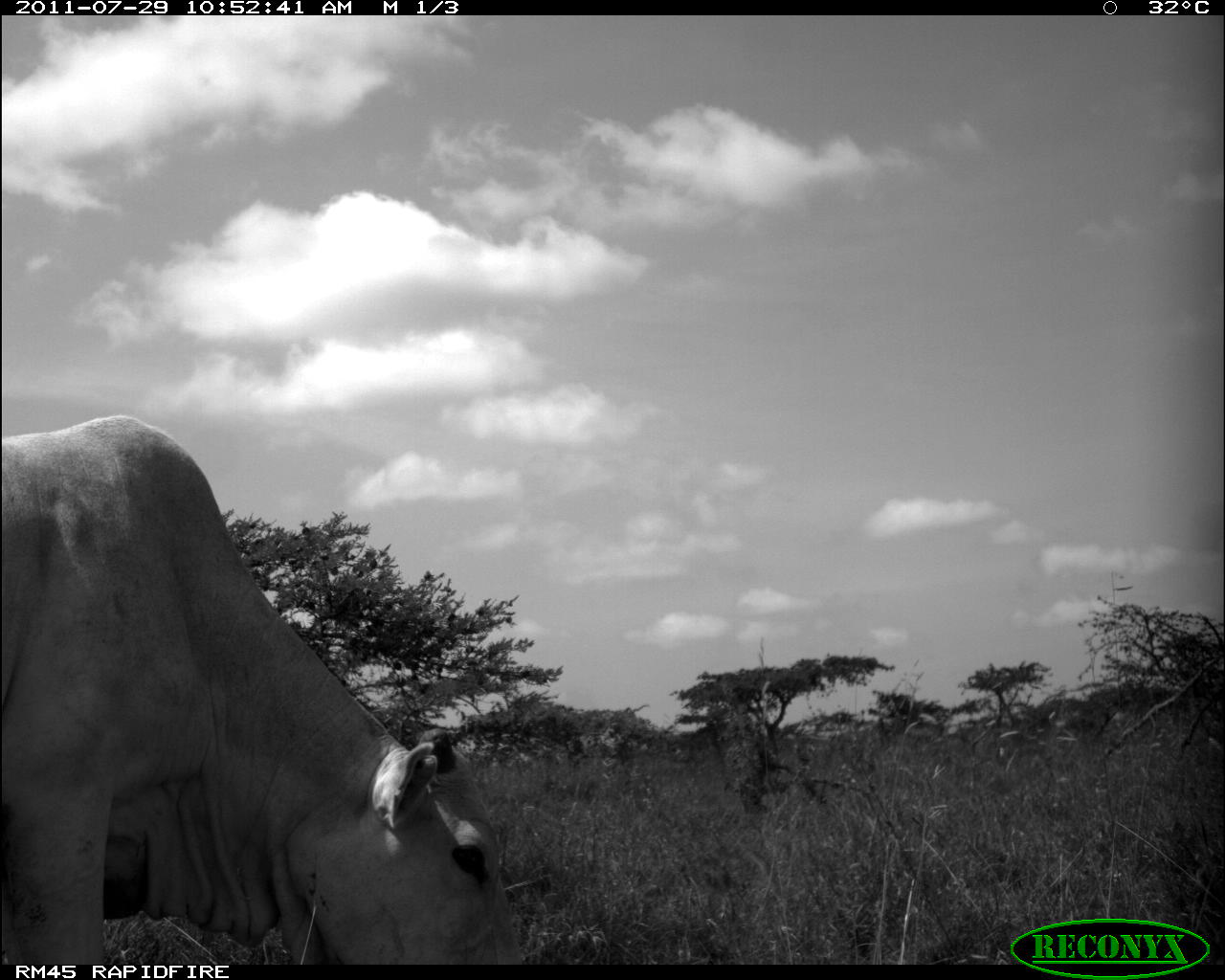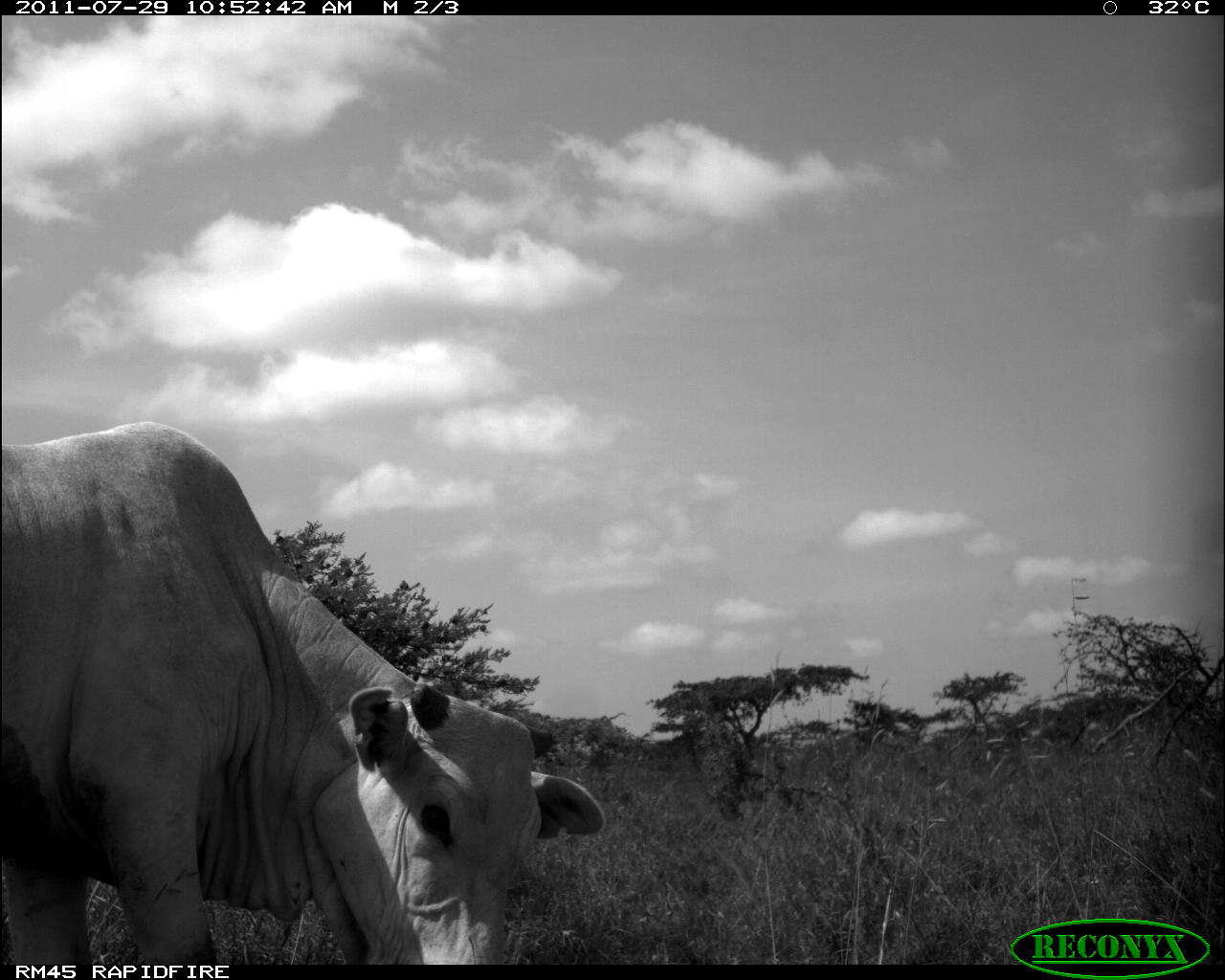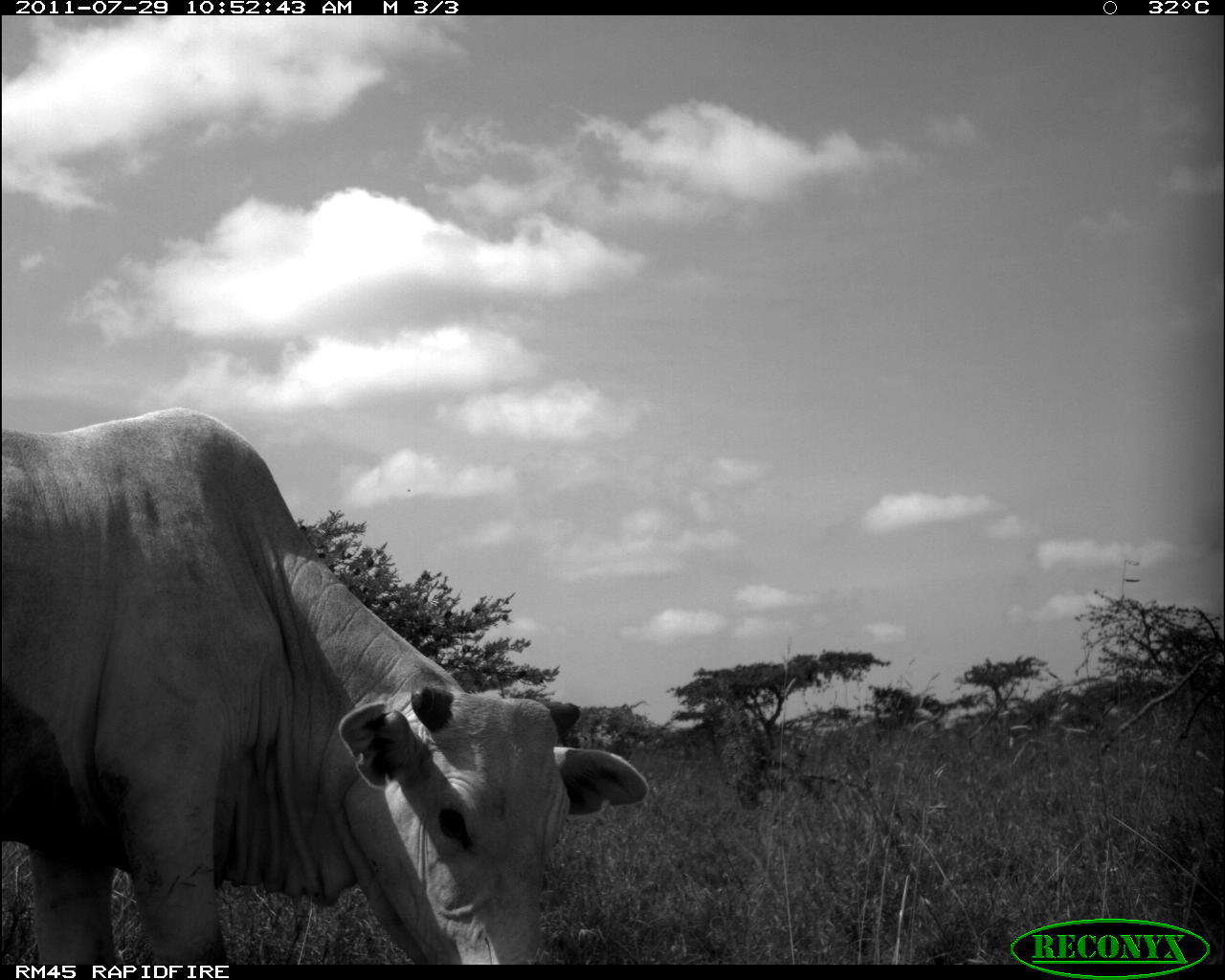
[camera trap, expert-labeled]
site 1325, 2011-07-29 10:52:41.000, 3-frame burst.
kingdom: Animalia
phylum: Chordata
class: Mammalia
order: Artiodactyla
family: Bovidae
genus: Bos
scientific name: Bos taurus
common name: domestic cattle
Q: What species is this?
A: Bos taurus (domestic cattle).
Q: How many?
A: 1.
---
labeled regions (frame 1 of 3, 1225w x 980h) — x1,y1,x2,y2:
bos taurus: 0,414,531,965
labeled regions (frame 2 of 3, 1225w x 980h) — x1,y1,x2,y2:
bos taurus: 0,417,603,964